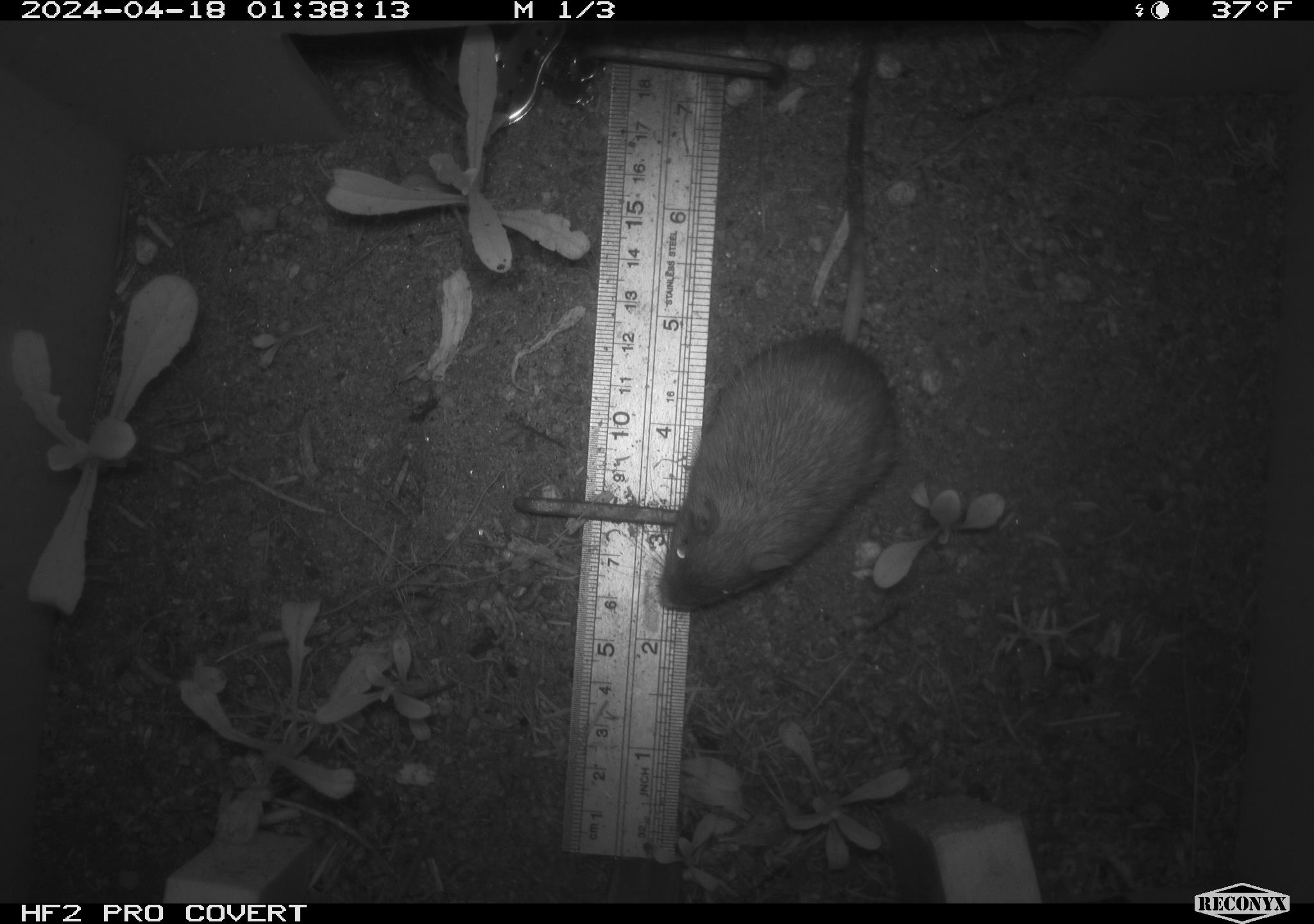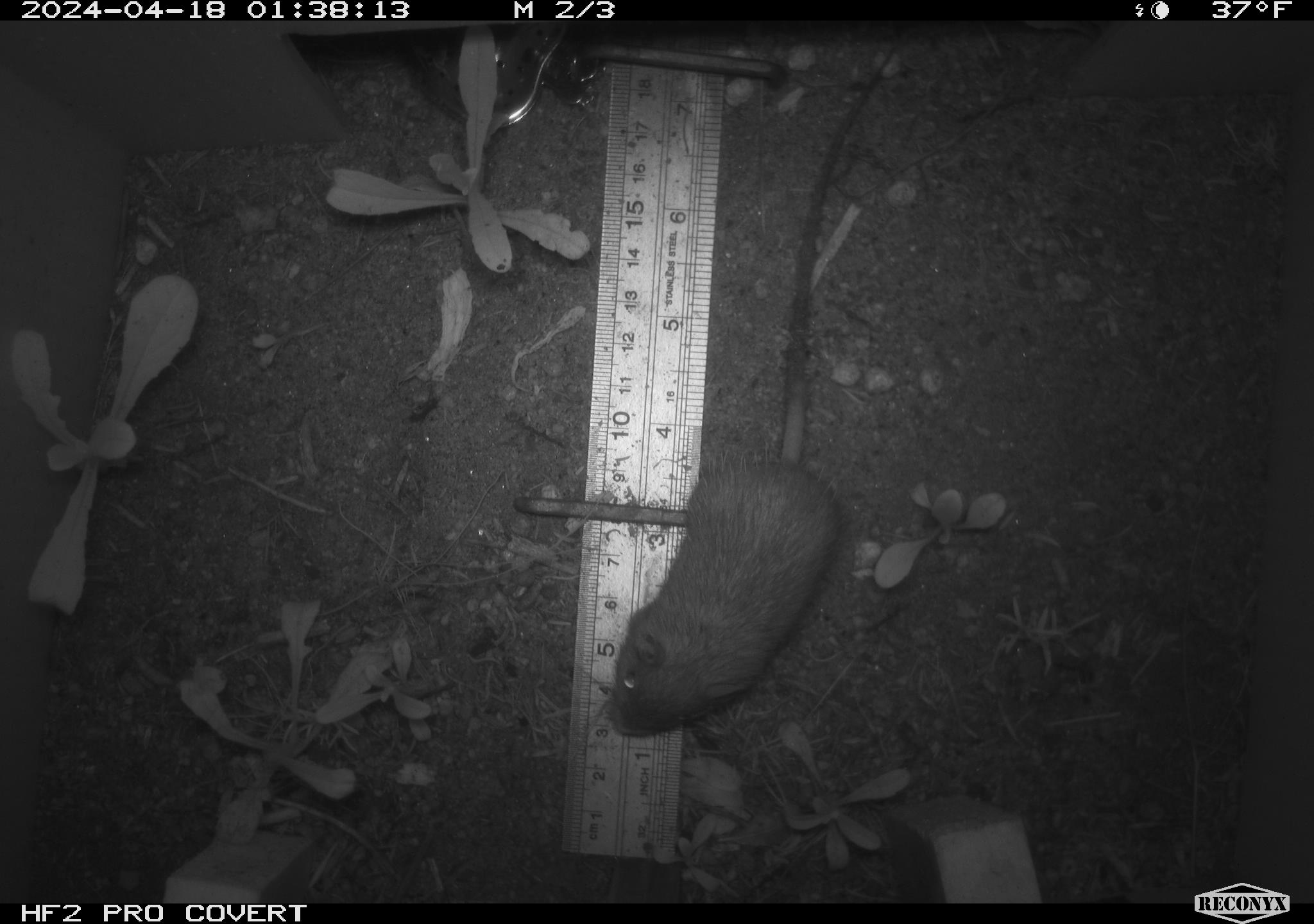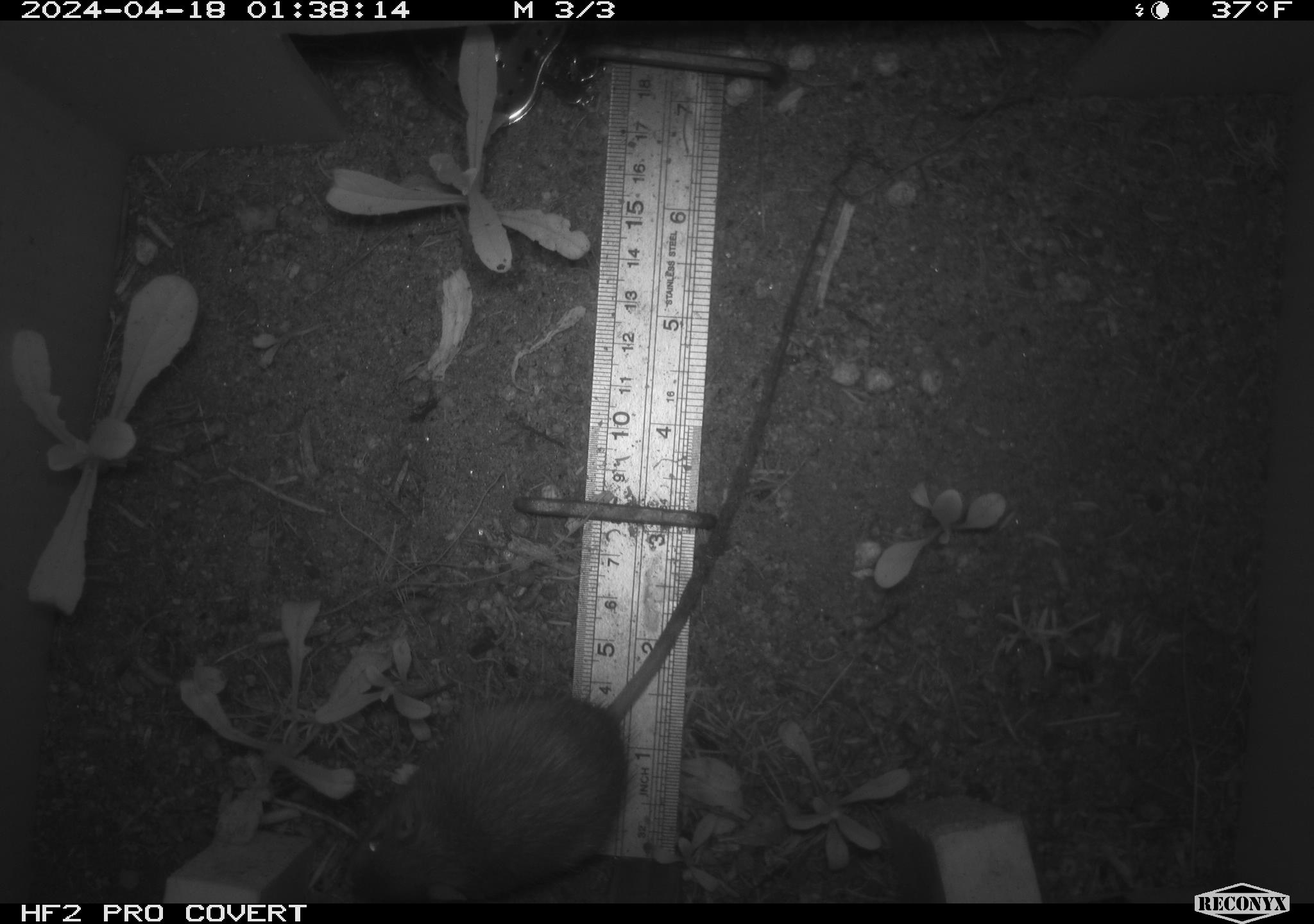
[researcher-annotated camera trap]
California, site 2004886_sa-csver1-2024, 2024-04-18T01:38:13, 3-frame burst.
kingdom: Animalia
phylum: Chordata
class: Mammalia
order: Rodentia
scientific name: Rodentia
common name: rodent